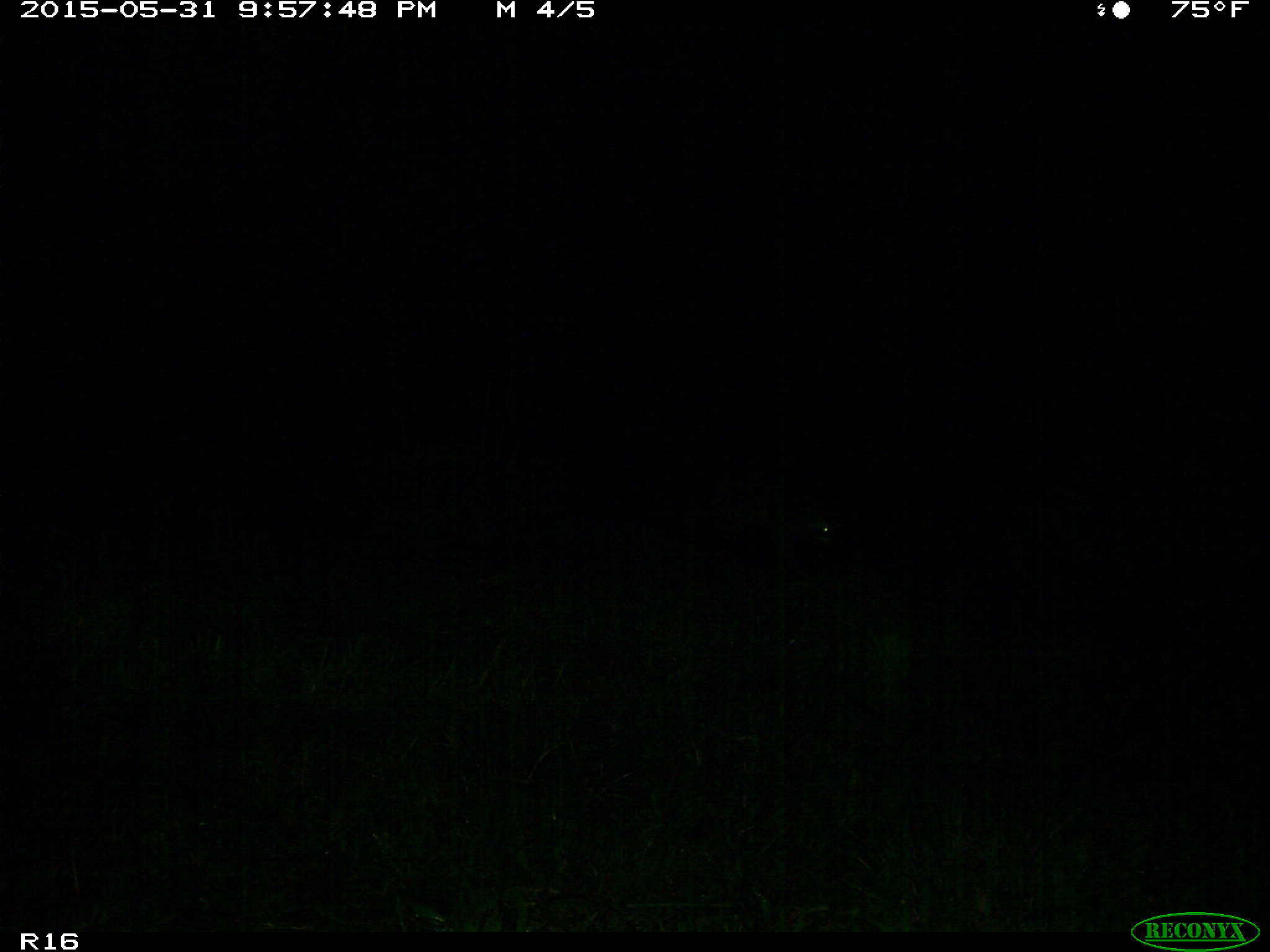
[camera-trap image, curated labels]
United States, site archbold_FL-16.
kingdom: Animalia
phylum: Chordata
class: Mammalia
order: Carnivora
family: Procyonidae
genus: Procyon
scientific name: Procyon lotor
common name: common raccoon